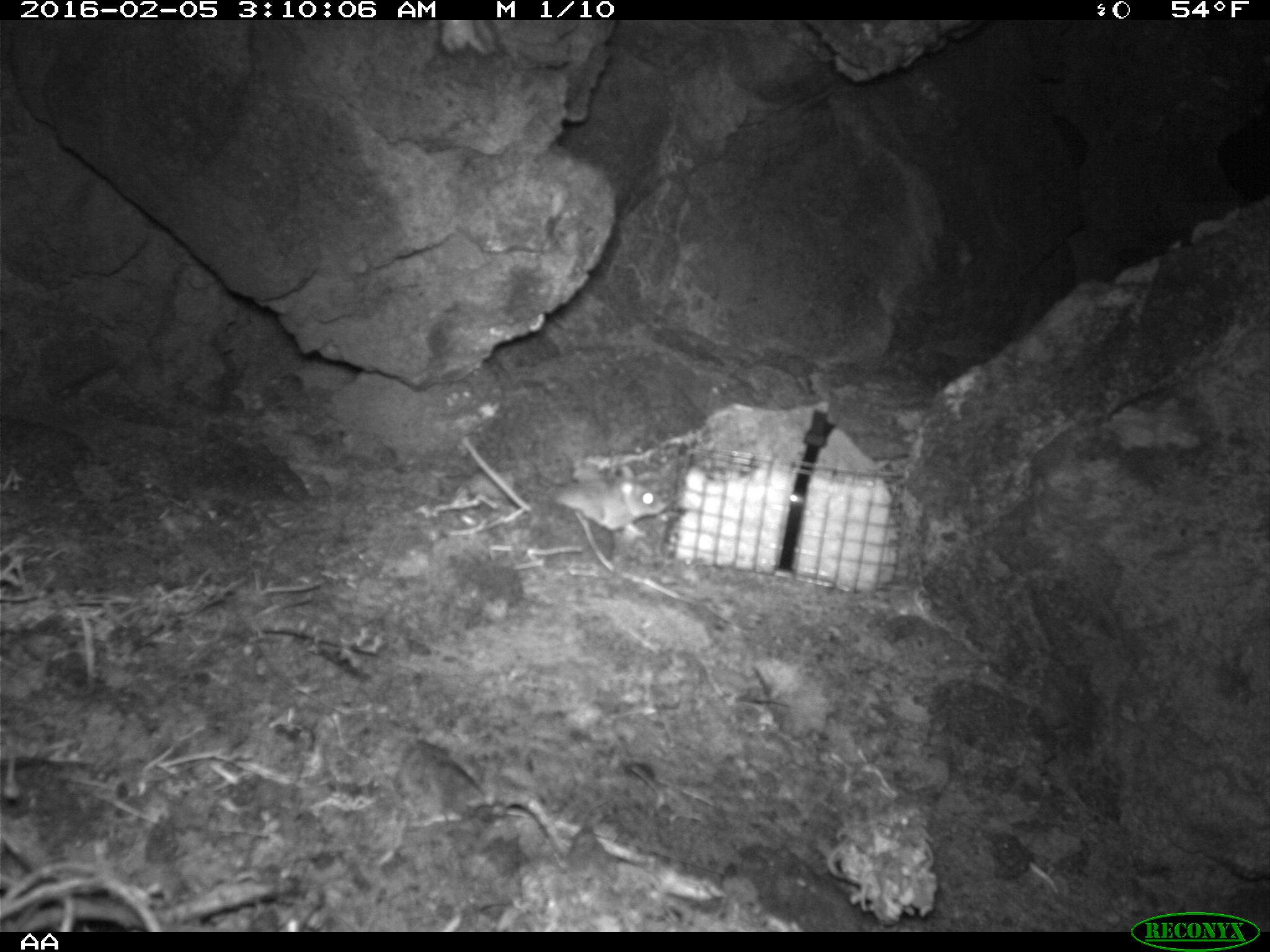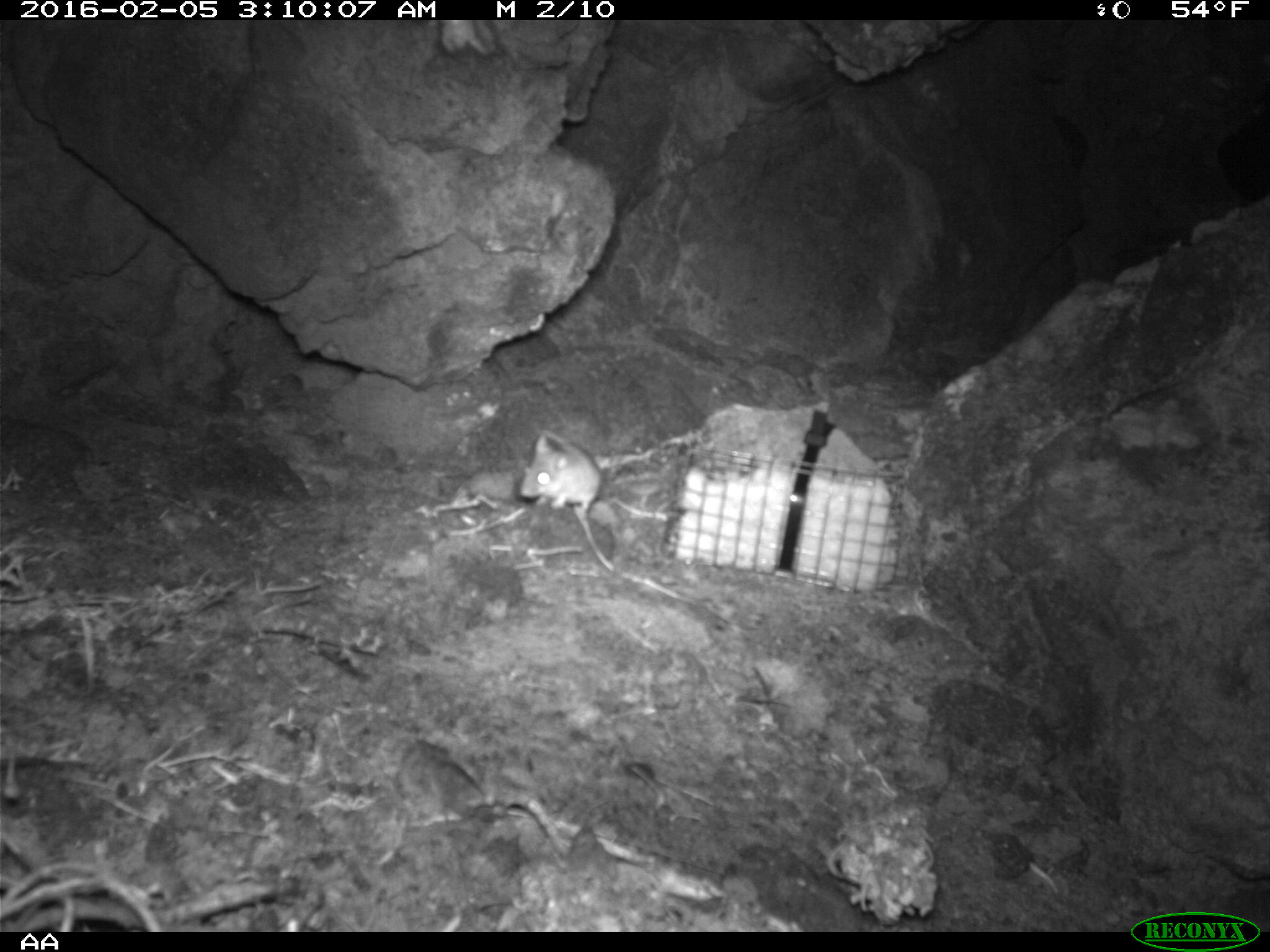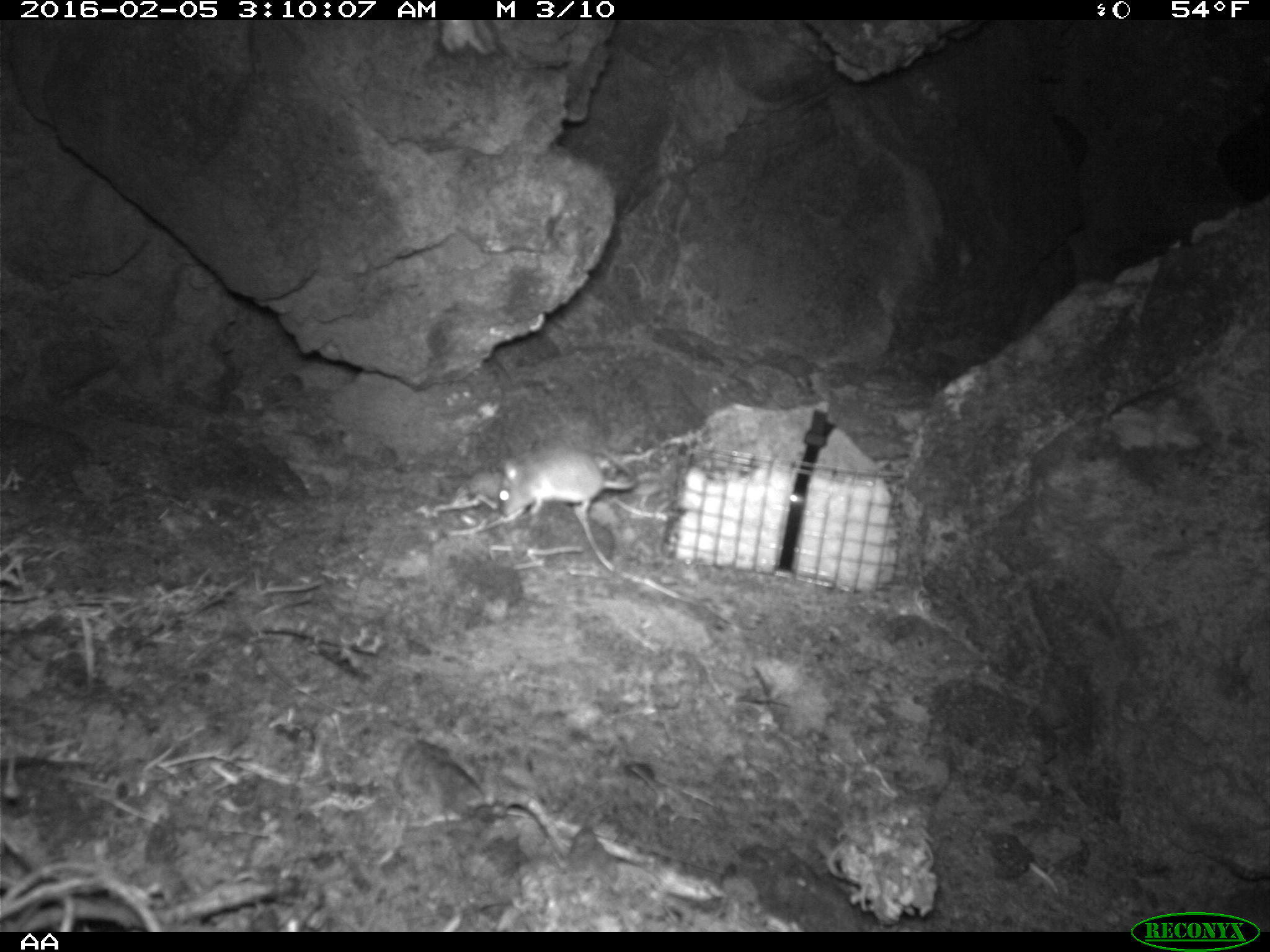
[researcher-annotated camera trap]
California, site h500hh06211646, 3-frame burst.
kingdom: Animalia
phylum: Chordata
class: Mammalia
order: Rodentia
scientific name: Rodentia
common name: rodent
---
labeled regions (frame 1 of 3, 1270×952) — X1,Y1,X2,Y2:
rodent: 461,439,665,537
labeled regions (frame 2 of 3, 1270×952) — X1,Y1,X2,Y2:
rodent: 517,428,602,521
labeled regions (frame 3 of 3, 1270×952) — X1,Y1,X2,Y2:
rodent: 496,444,638,518